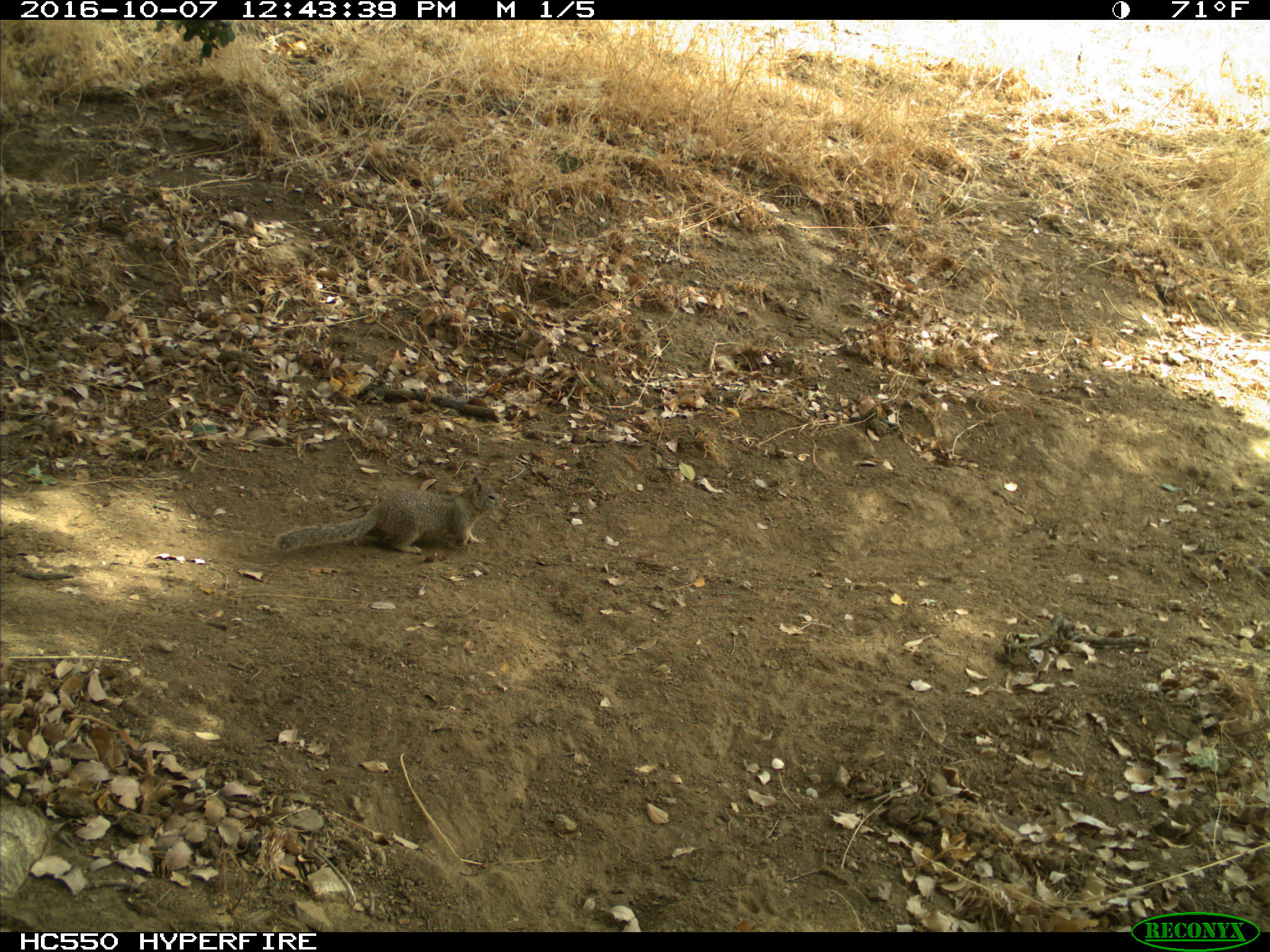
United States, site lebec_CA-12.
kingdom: Animalia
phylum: Chordata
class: Mammalia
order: Rodentia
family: Sciuridae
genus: Otospermophilus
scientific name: Otospermophilus beecheyi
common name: california ground squirrel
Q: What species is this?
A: Otospermophilus beecheyi (california ground squirrel).